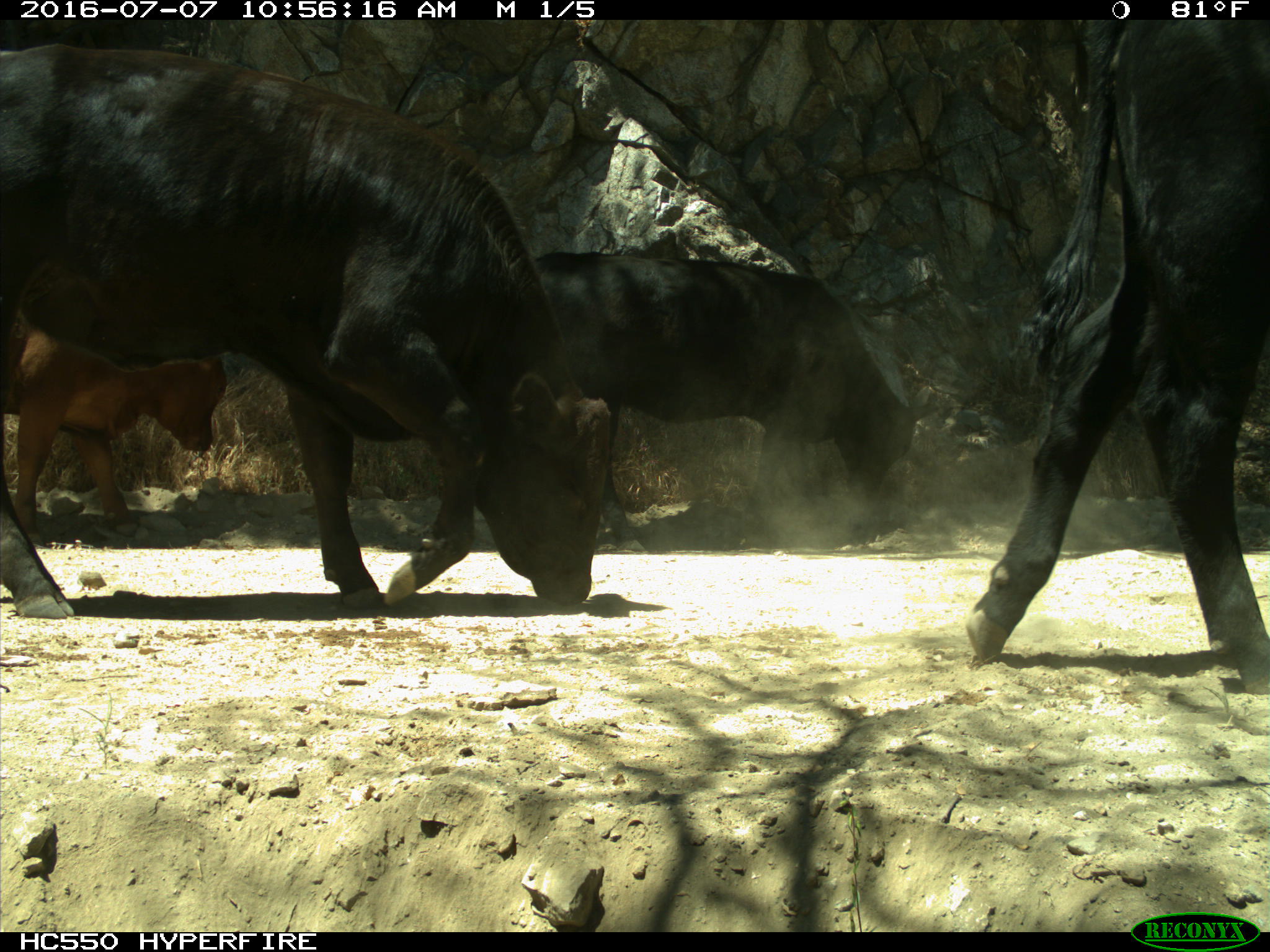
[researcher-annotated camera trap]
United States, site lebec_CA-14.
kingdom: Animalia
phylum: Chordata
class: Mammalia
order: Artiodactyla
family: Bovidae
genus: Bos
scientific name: Bos taurus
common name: domestic cow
Bos taurus (domestic cow).